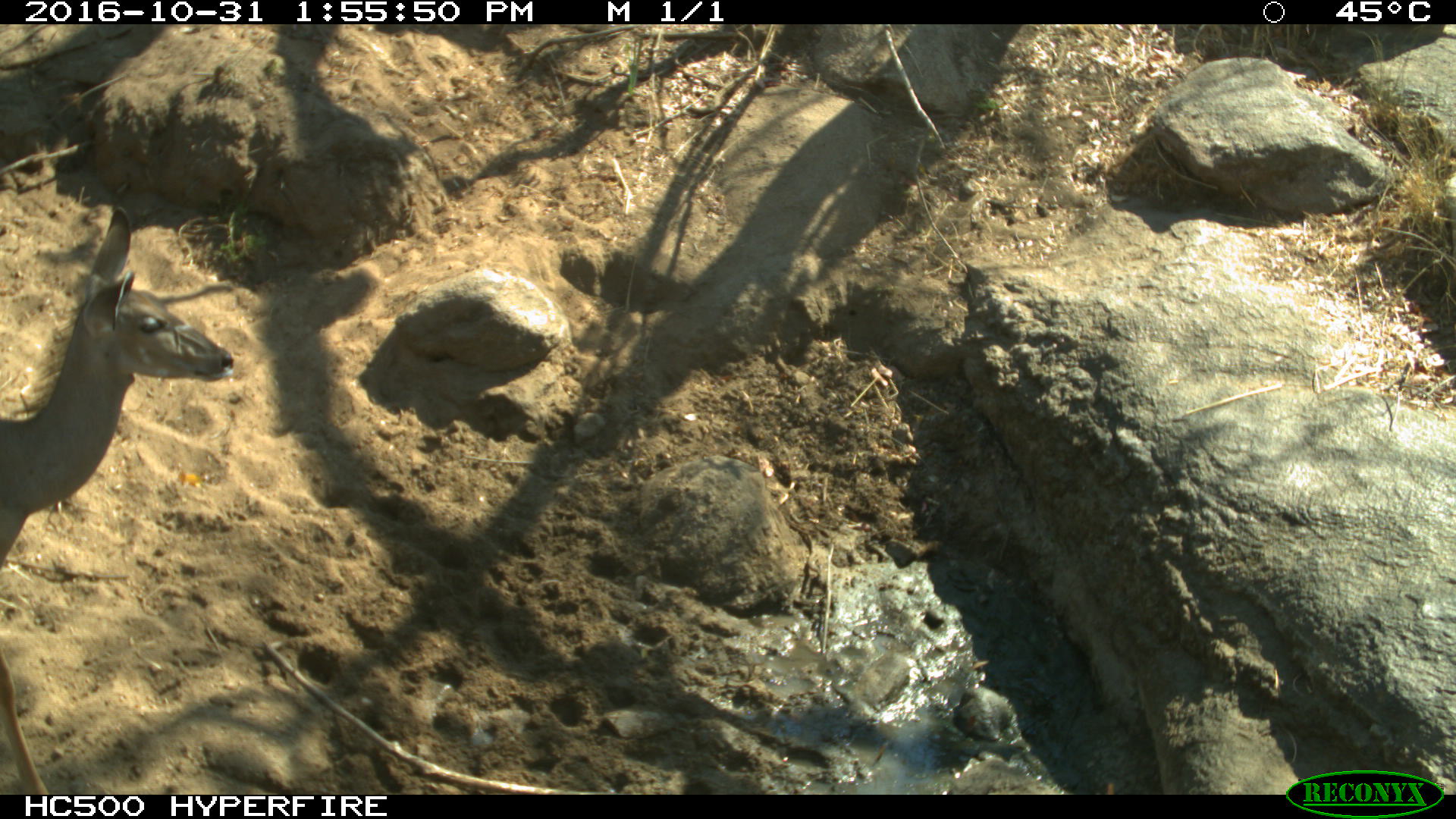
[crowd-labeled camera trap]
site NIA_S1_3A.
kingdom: Animalia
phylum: Chordata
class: Mammalia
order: Artiodactyla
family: Bovidae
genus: Tragelaphus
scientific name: Tragelaphus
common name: kudu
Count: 1.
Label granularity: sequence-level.